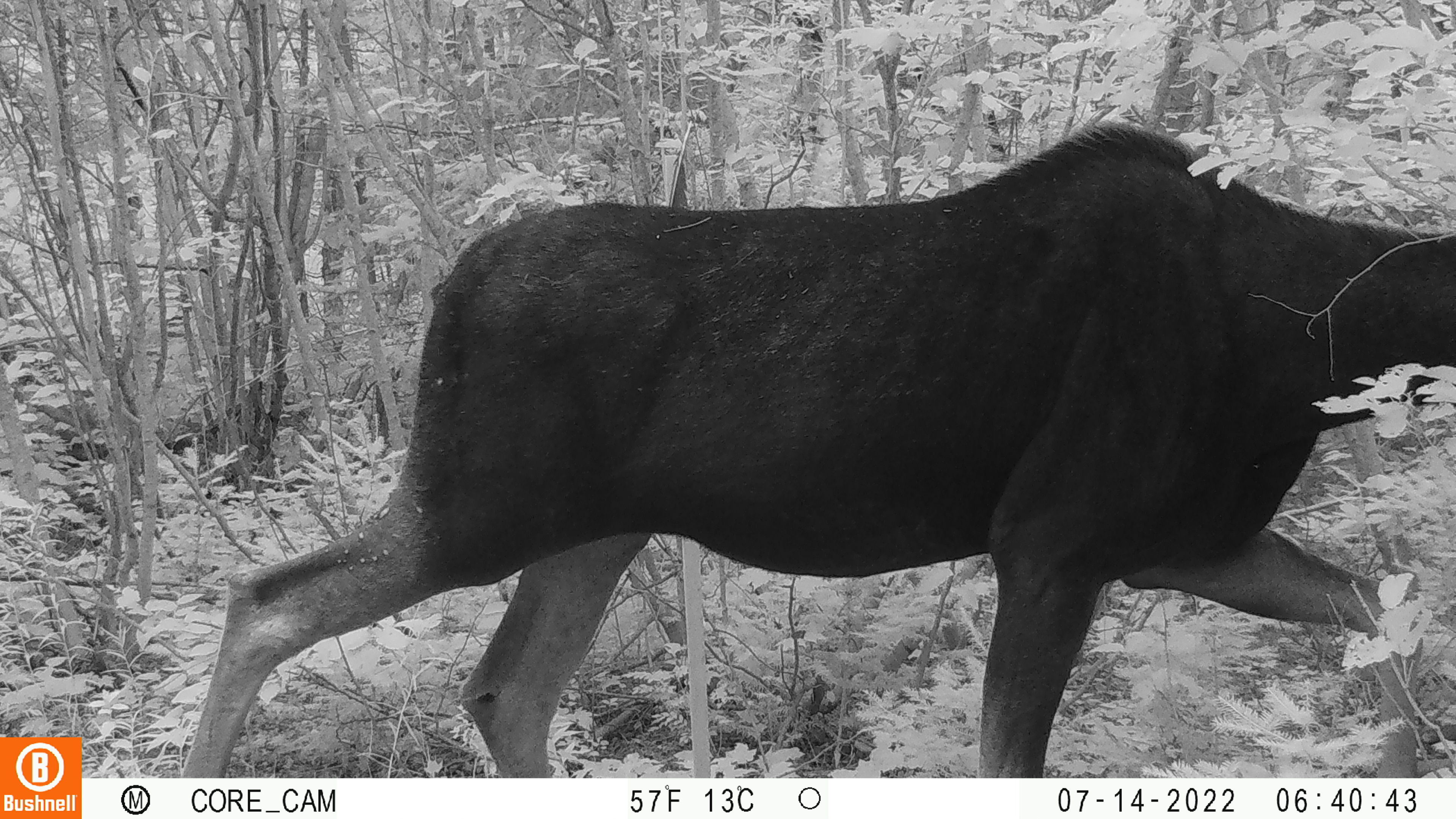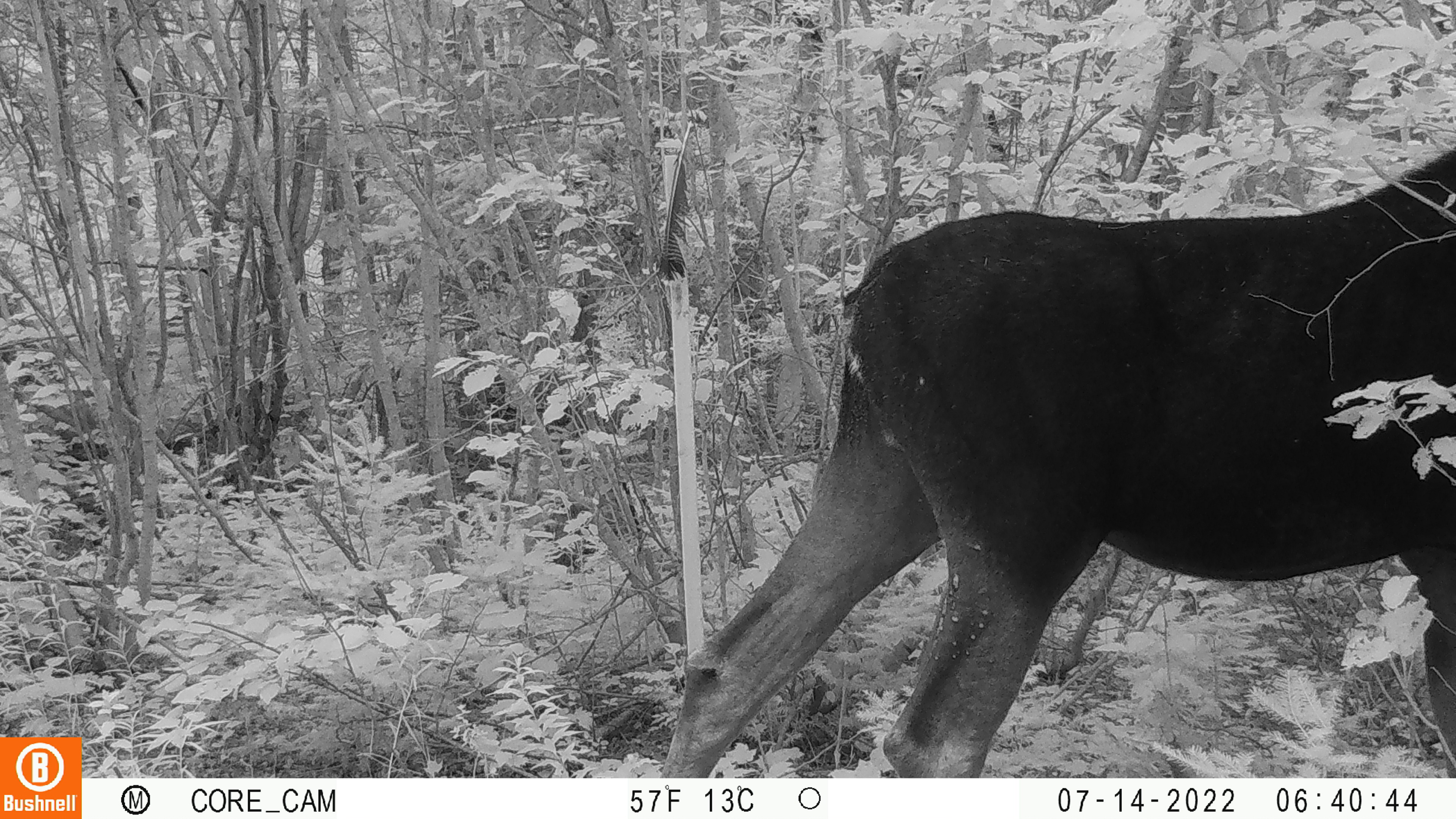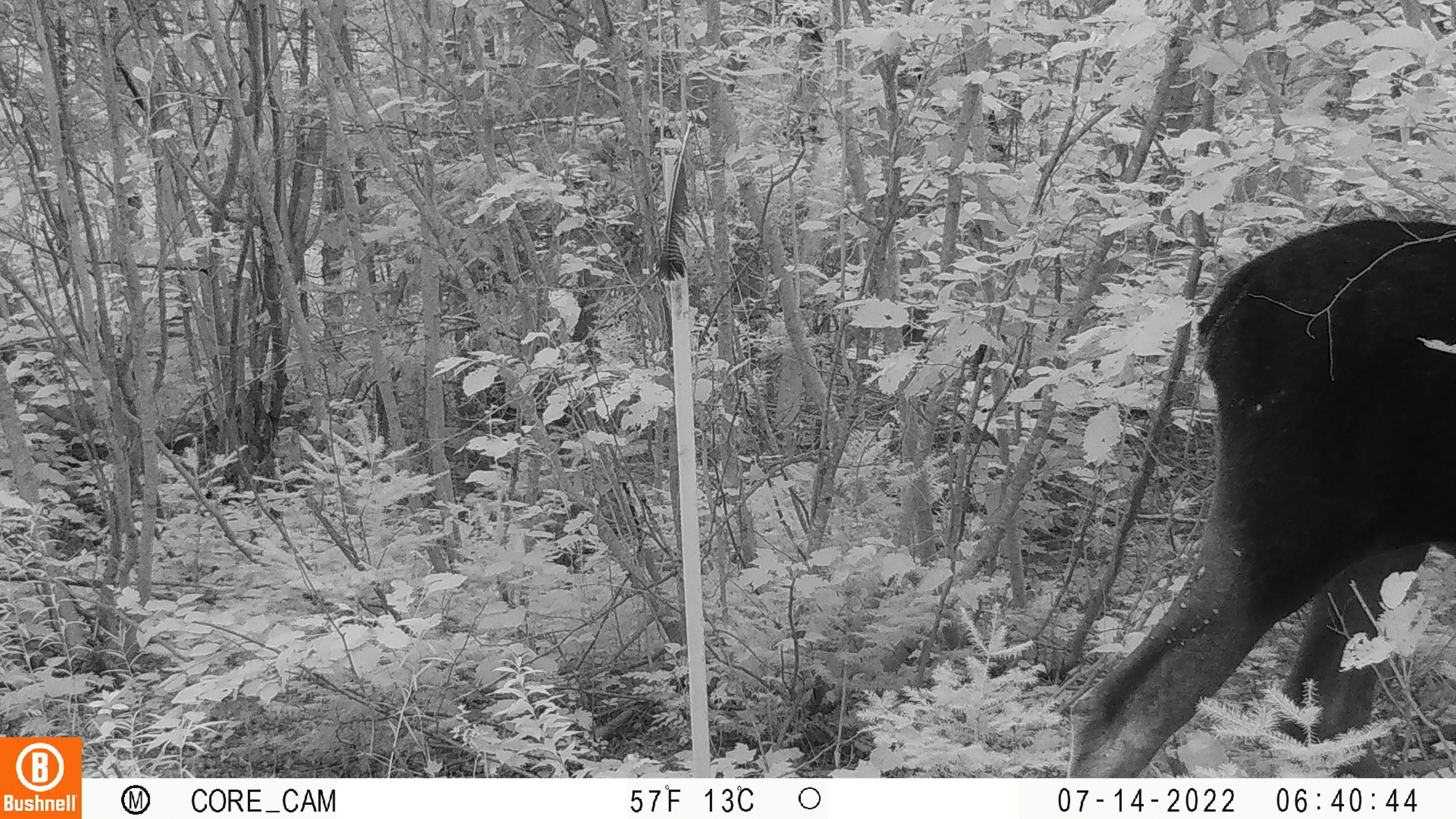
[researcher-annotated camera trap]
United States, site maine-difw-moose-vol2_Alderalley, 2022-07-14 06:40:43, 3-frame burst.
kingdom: Animalia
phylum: Chordata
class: Mammalia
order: Artiodactyla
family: Cervidae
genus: Alces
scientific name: Alces alces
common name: moose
Moose (Alces alces).